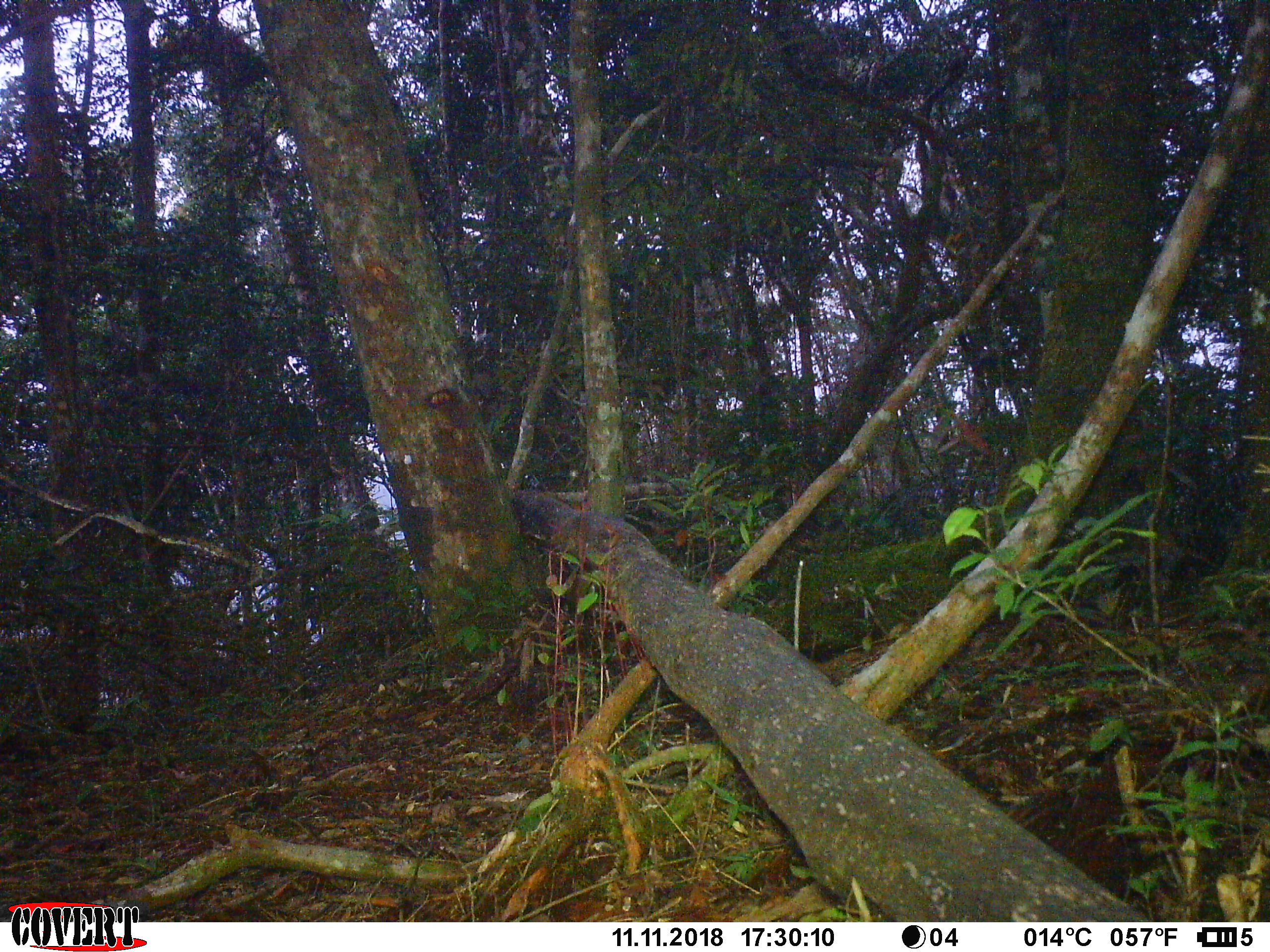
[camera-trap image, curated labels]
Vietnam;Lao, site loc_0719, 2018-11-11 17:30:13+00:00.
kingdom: Animalia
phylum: Arthropoda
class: Insecta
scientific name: Insecta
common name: insect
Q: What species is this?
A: Insect (Insecta).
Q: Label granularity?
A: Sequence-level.